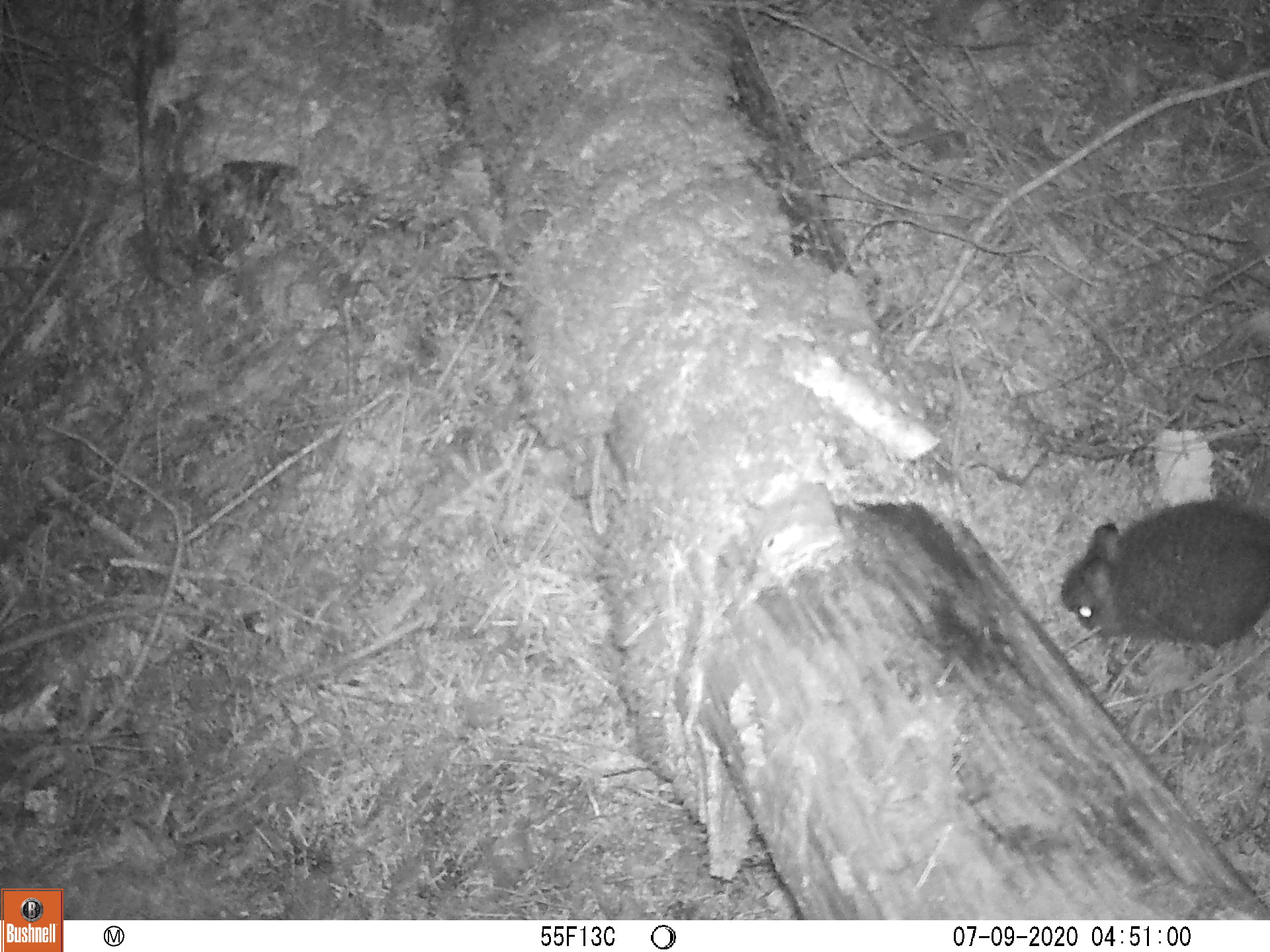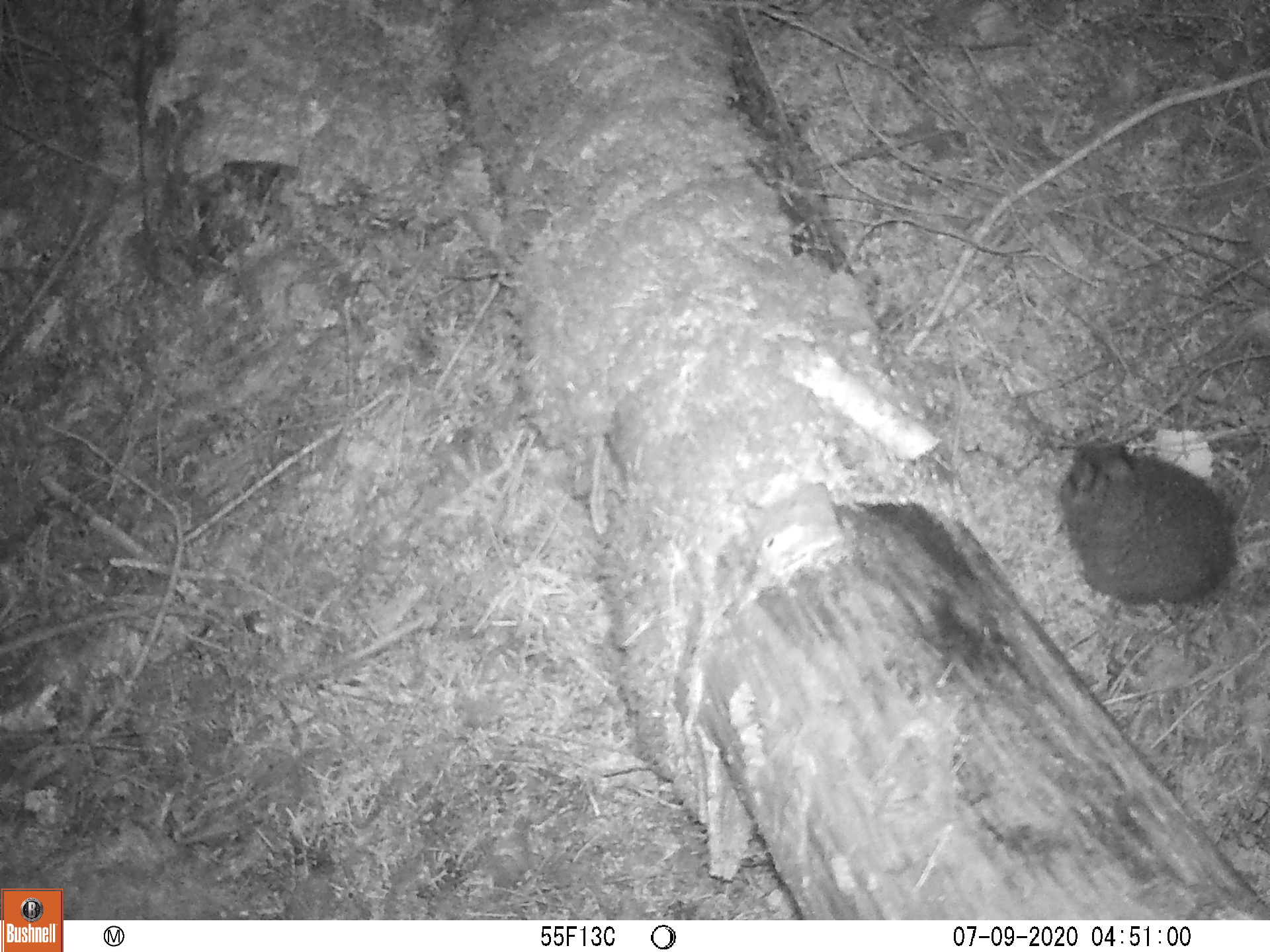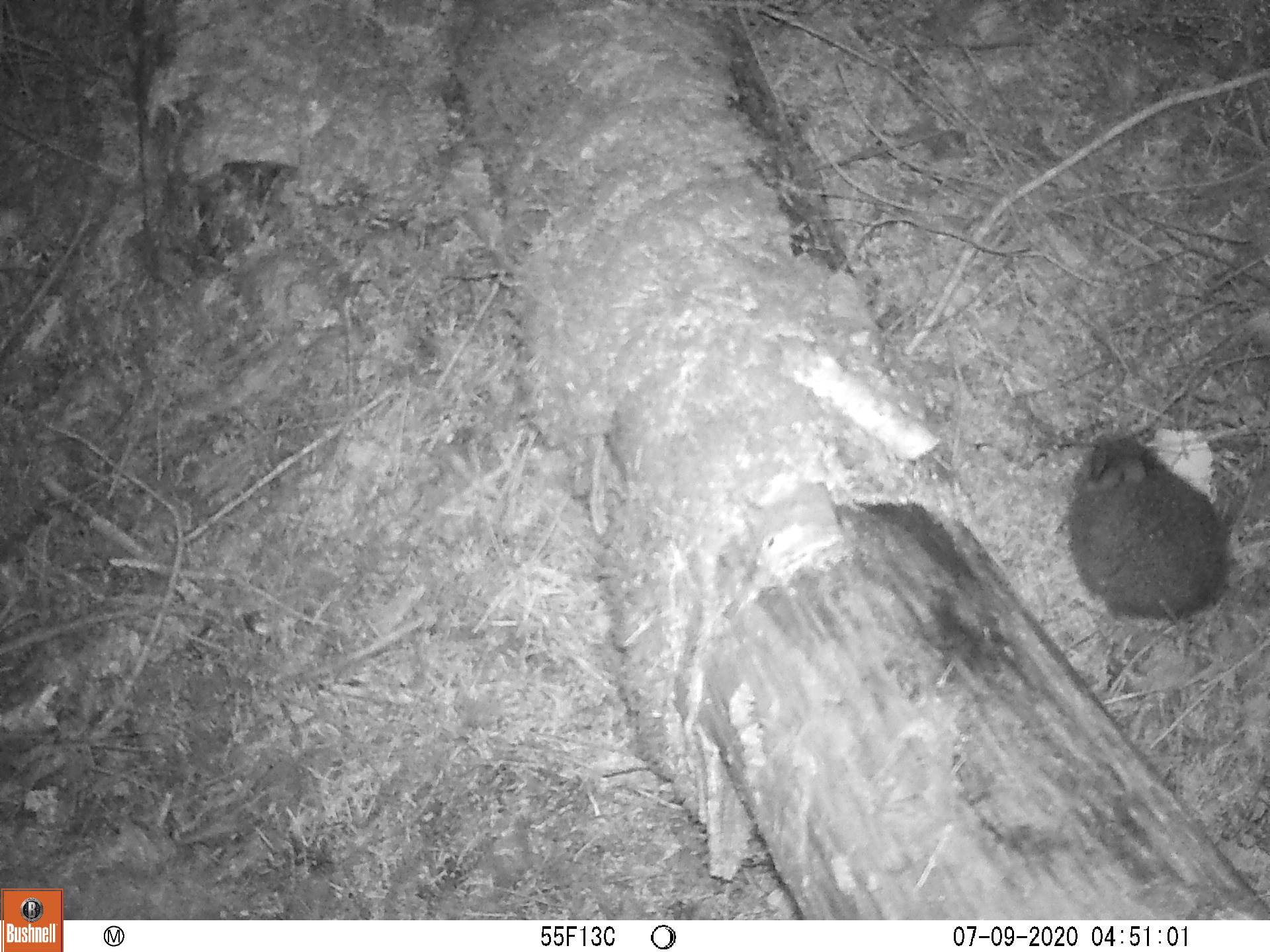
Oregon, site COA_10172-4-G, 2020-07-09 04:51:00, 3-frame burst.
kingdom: Animalia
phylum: Chordata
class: Mammalia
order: Lagomorpha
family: Leporidae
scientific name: Leporidae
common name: hares and rabbits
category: leporidae family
Leporidae family (hares and rabbits) (Leporidae).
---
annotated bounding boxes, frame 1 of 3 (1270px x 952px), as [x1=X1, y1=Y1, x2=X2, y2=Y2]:
leporidae family: [x1=1055, y1=498, x2=1265, y2=639]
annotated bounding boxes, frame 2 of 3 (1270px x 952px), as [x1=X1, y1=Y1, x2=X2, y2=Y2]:
leporidae family: [x1=1050, y1=437, x2=1243, y2=603]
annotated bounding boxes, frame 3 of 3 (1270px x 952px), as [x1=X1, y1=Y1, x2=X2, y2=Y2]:
leporidae family: [x1=1068, y1=430, x2=1226, y2=626]